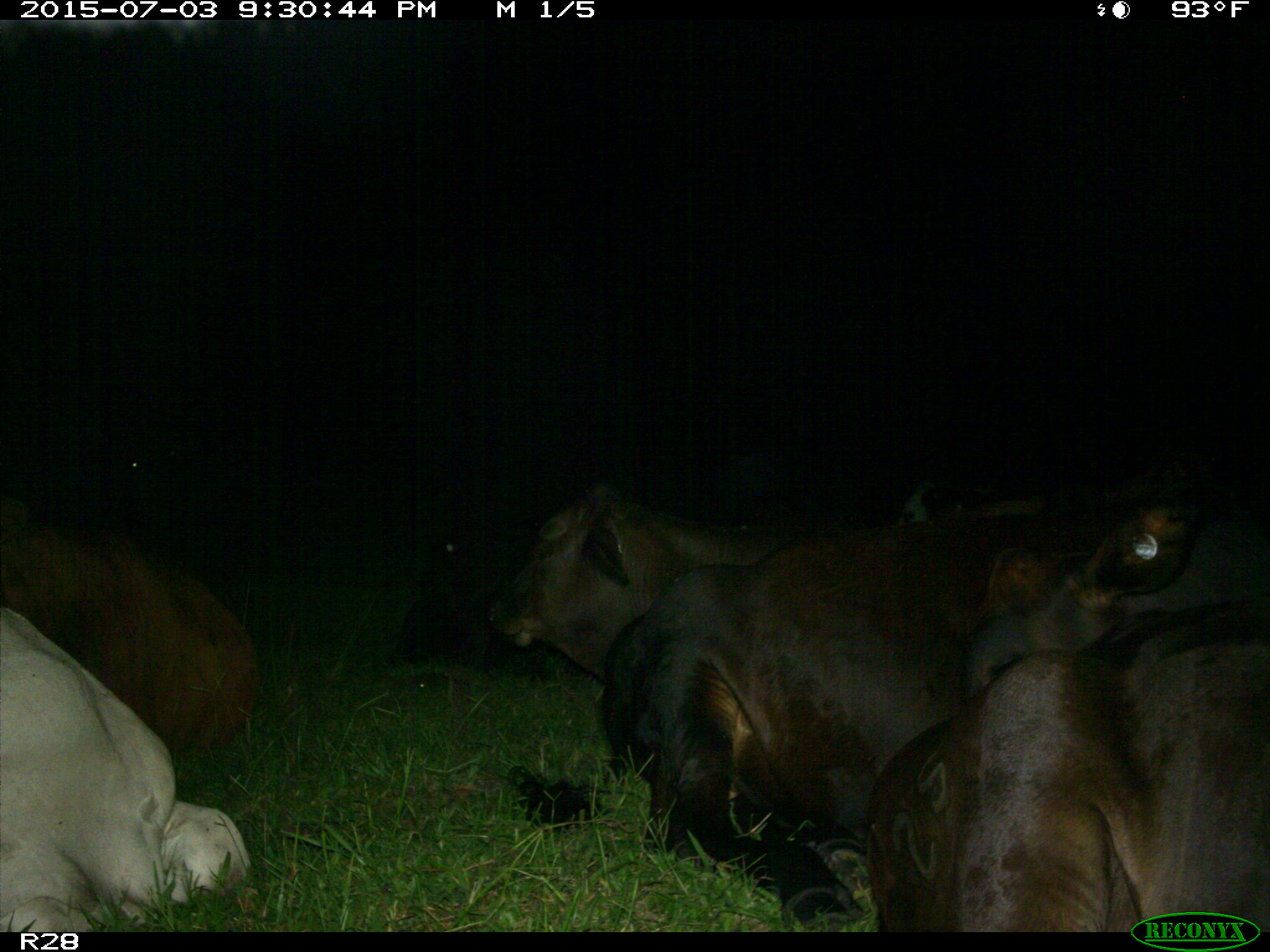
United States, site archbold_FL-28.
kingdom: Animalia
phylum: Chordata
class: Mammalia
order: Artiodactyla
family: Bovidae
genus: Bos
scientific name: Bos taurus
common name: domestic cow